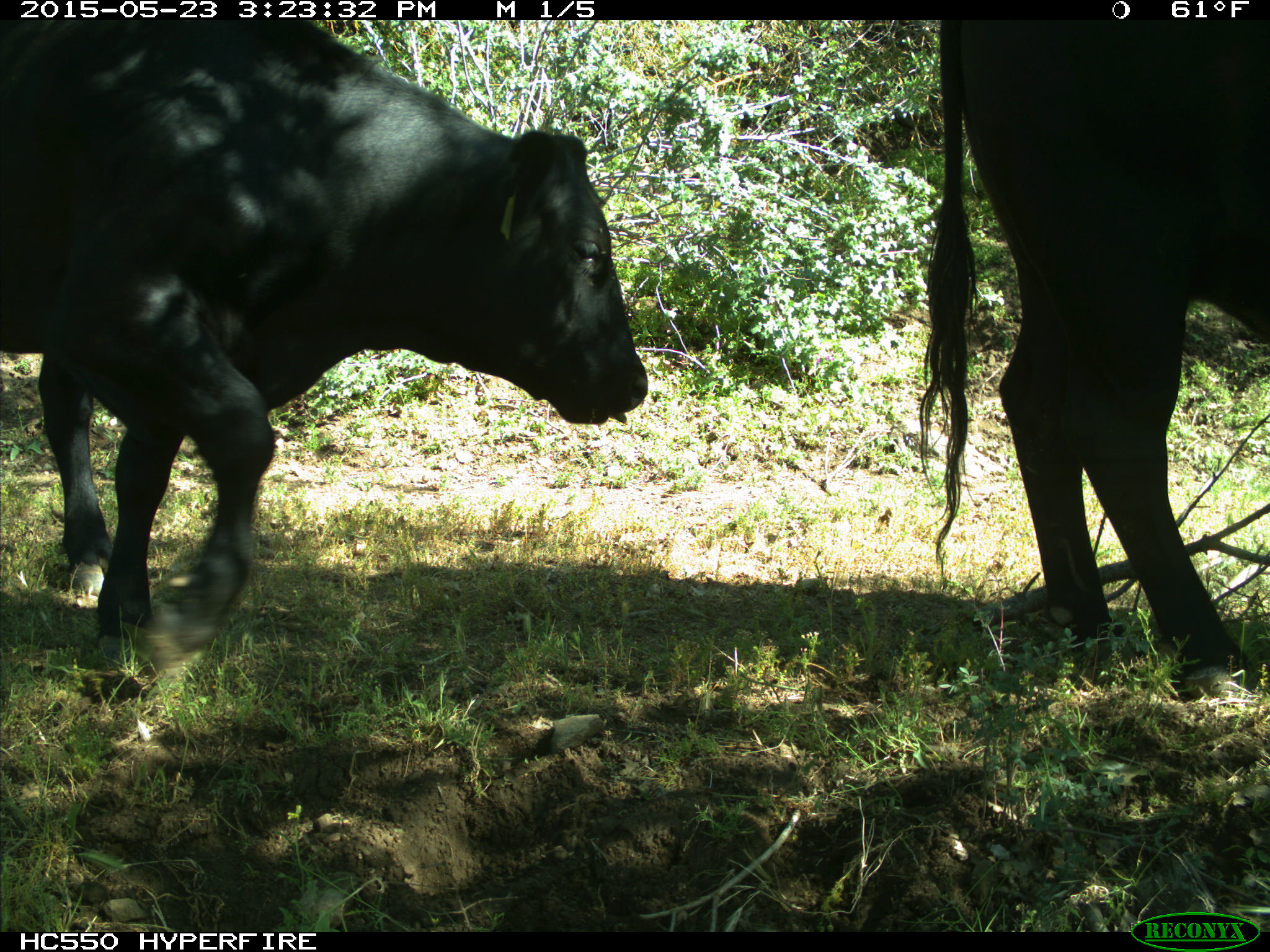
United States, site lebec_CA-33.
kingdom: Animalia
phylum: Chordata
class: Mammalia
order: Artiodactyla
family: Bovidae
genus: Bos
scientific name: Bos taurus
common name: domestic cow